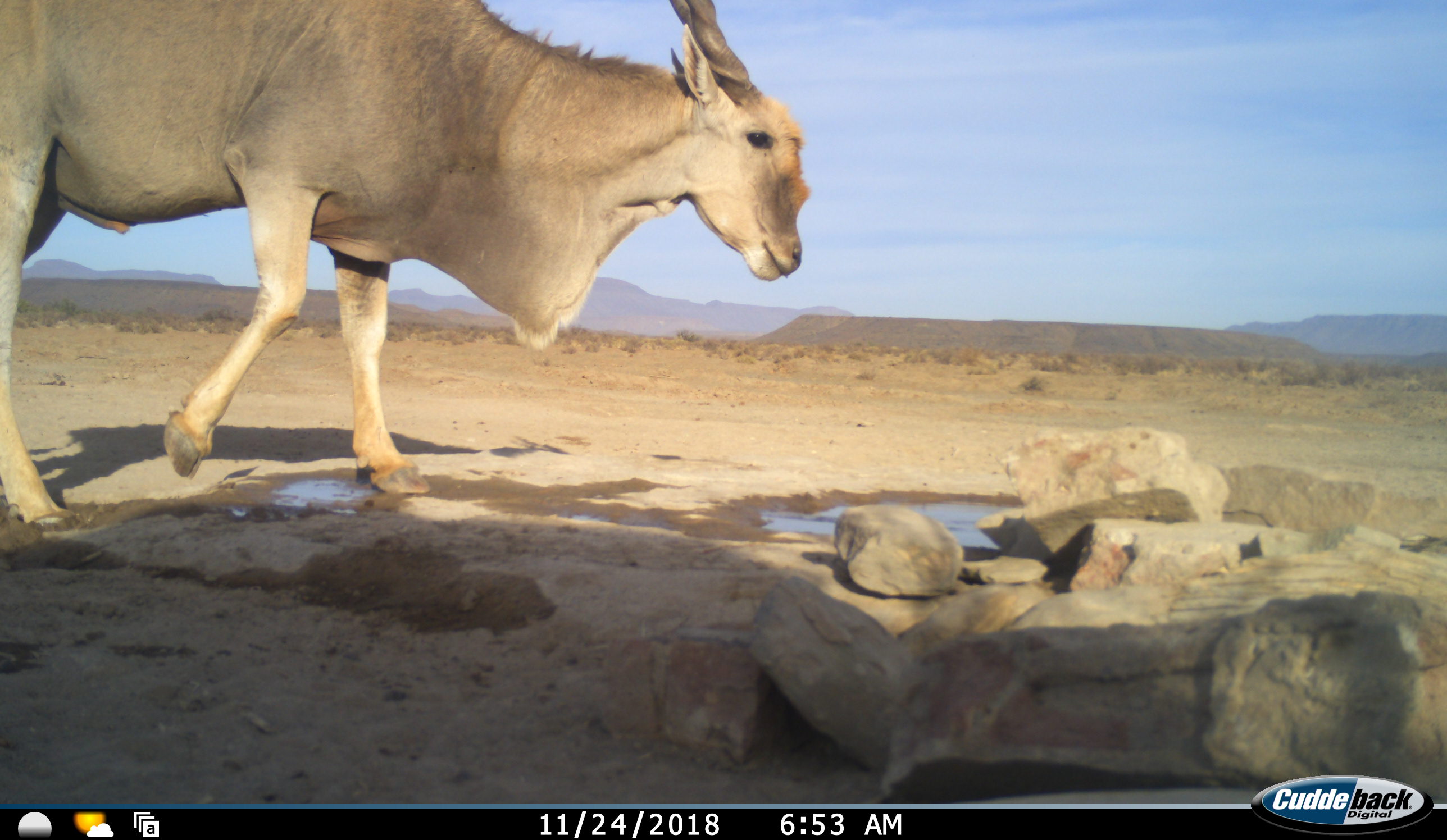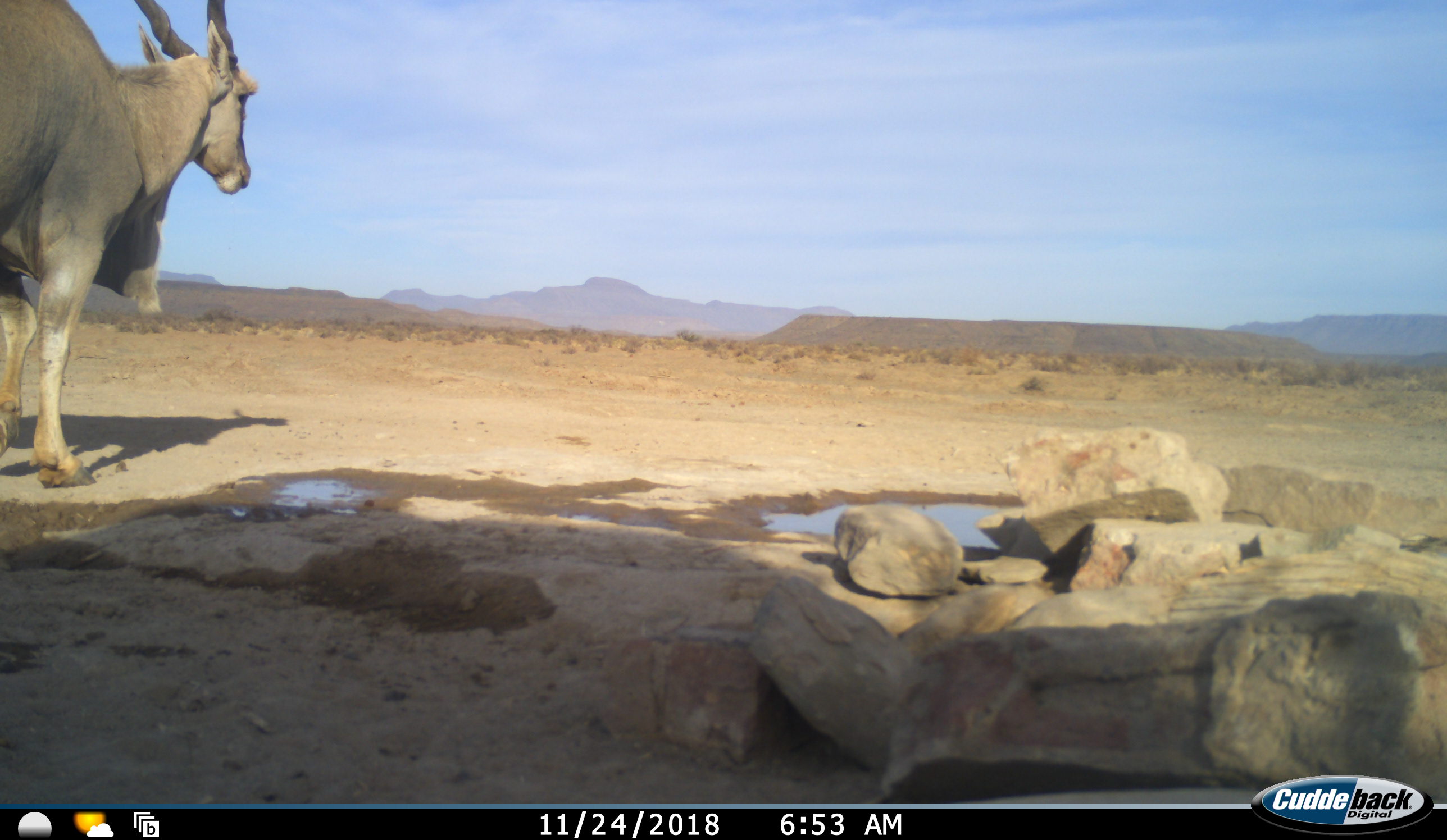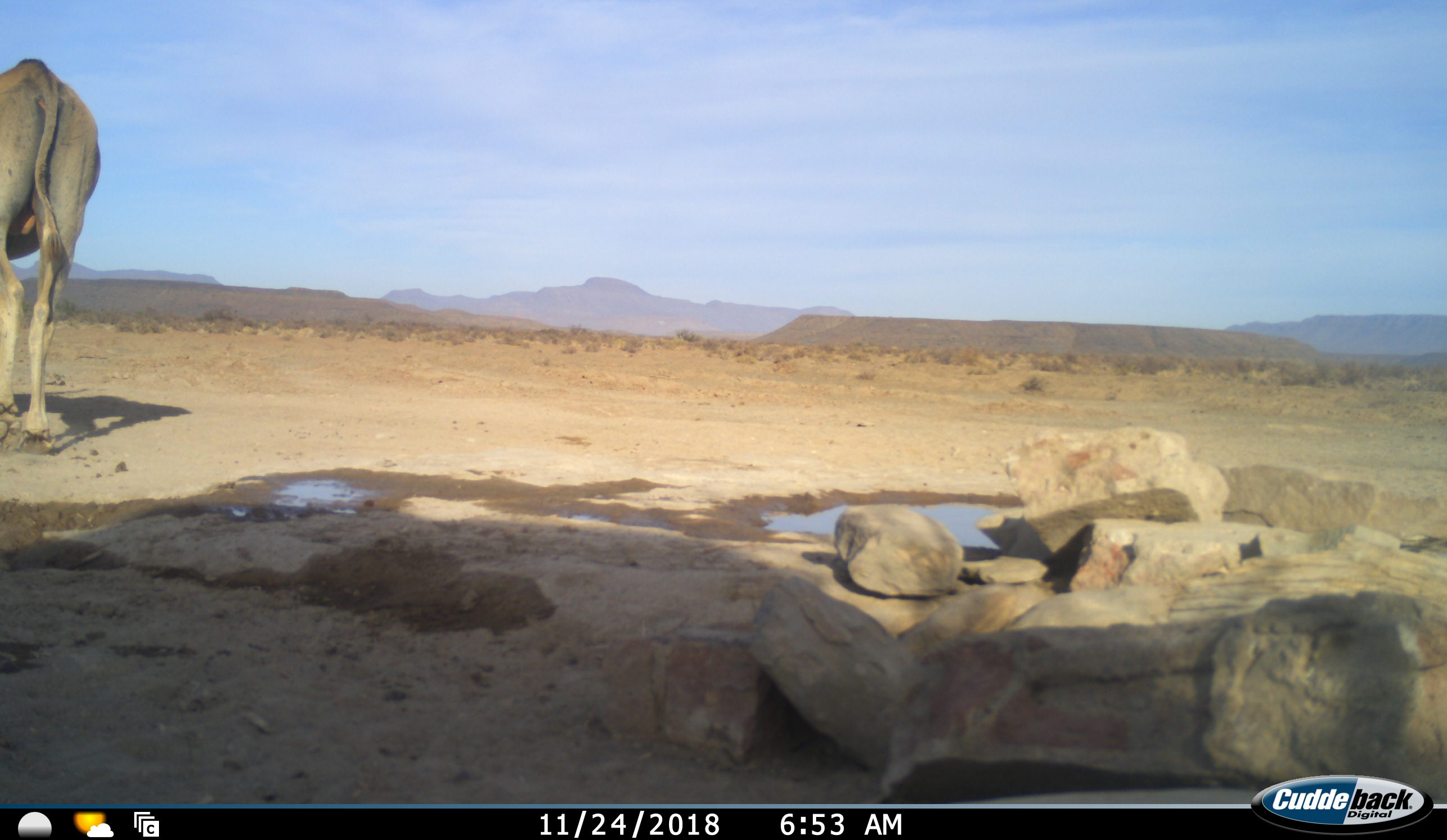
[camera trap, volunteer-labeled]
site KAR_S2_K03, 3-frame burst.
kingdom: Animalia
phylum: Chordata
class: Mammalia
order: Artiodactyla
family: Bovidae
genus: Tragelaphus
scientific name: Tragelaphus oryx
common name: eland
Eland (Tragelaphus oryx), count 1. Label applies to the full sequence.